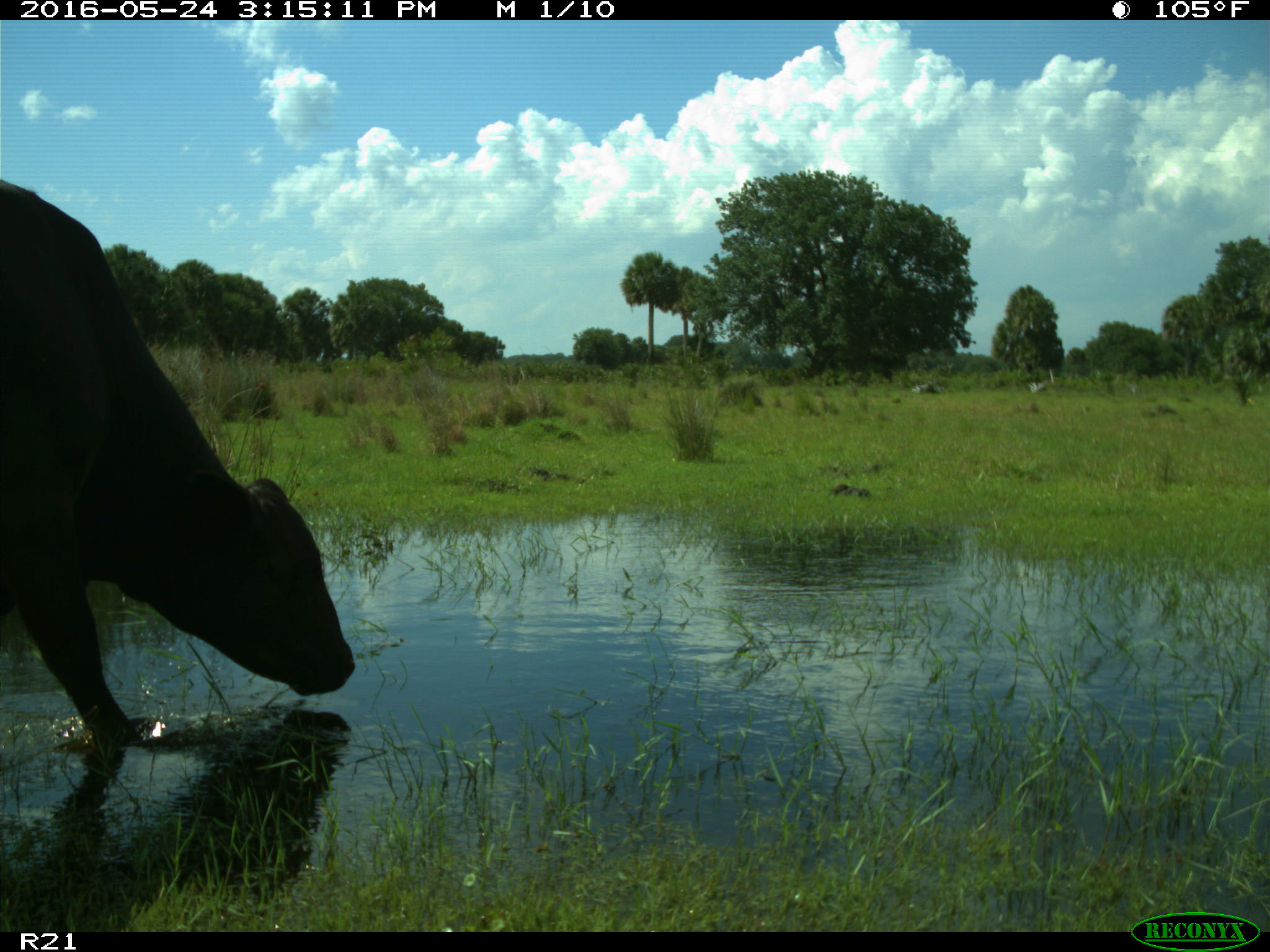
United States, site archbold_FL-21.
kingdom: Animalia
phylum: Chordata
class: Mammalia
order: Artiodactyla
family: Bovidae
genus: Bos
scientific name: Bos taurus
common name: domestic cow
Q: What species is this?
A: Bos taurus (domestic cow).